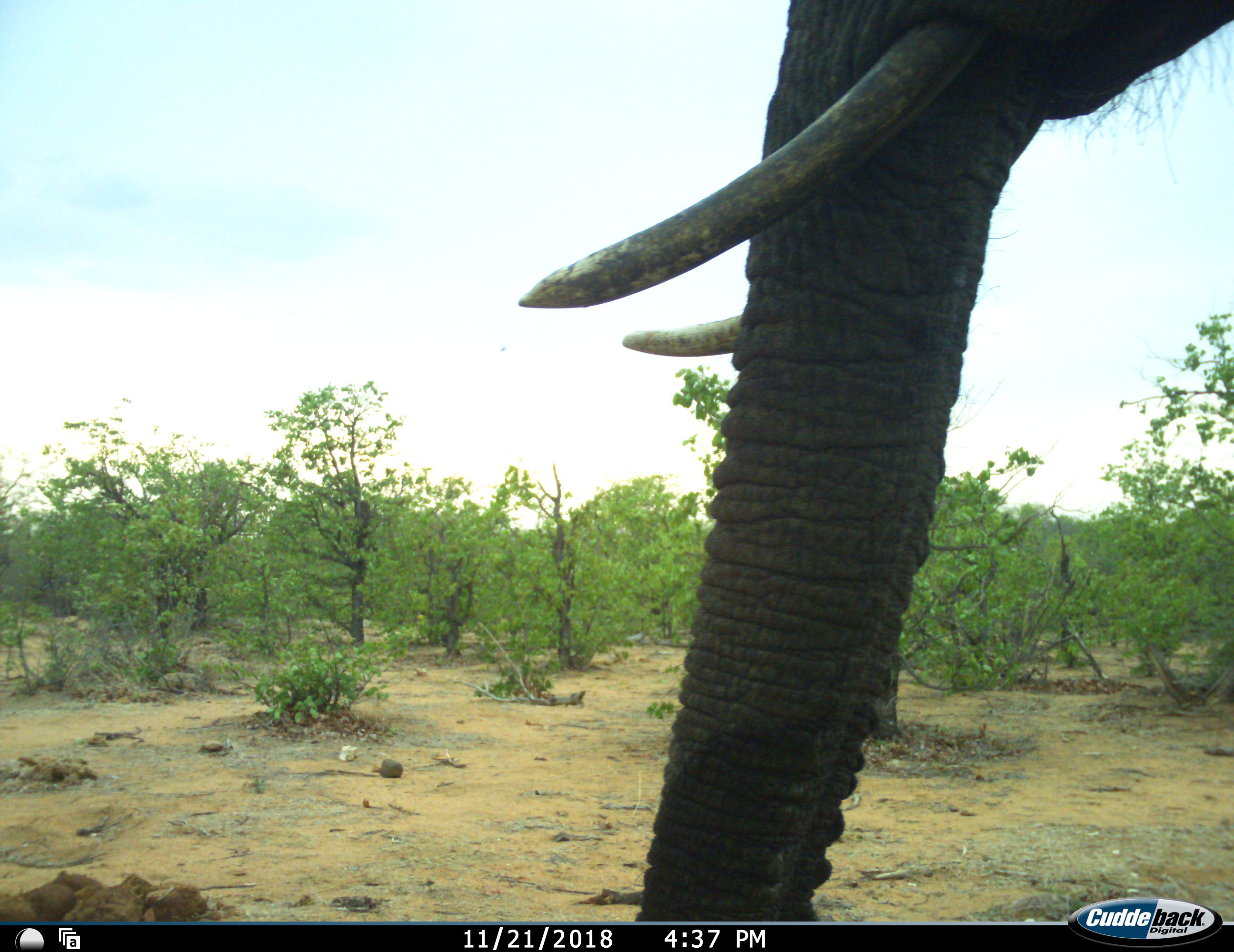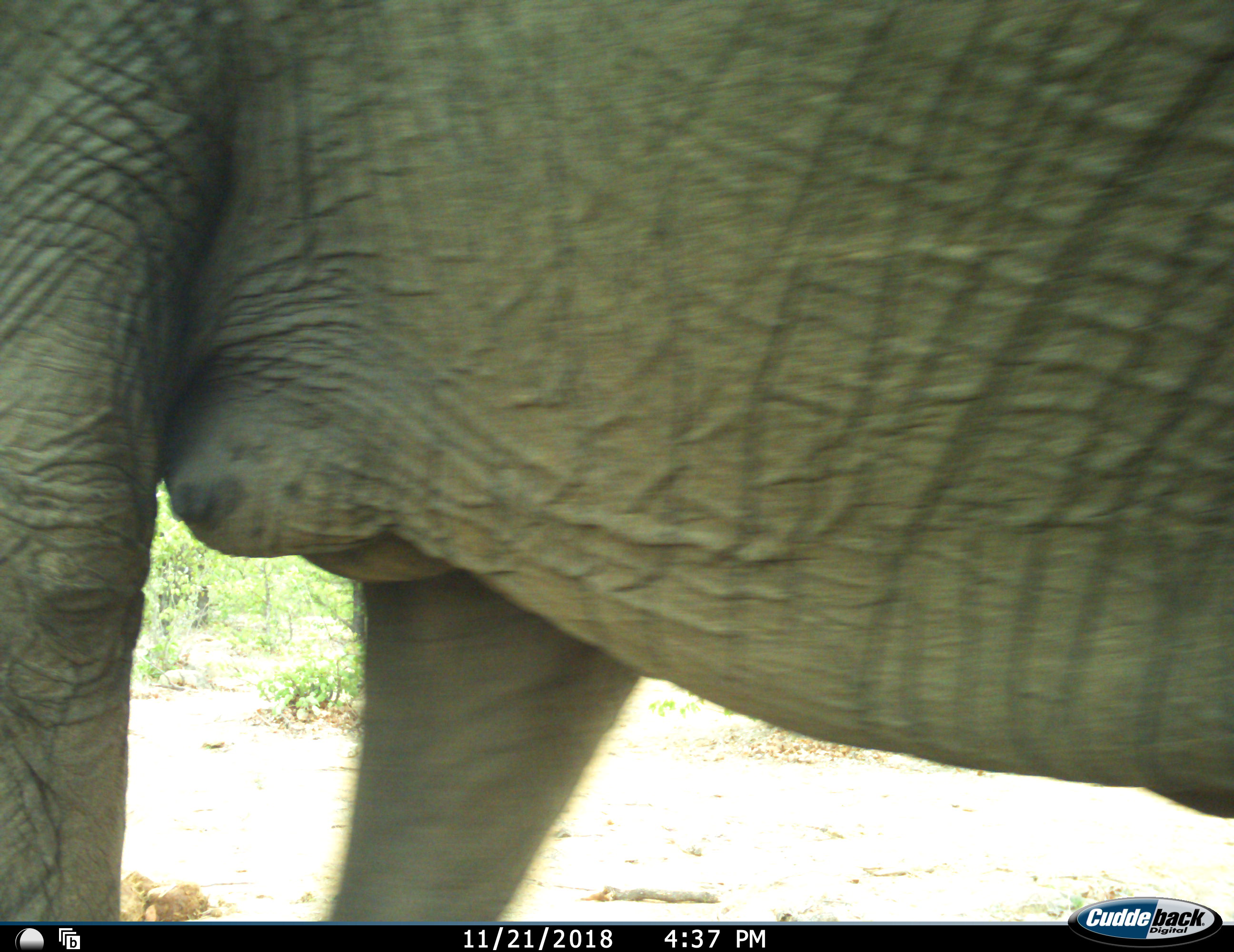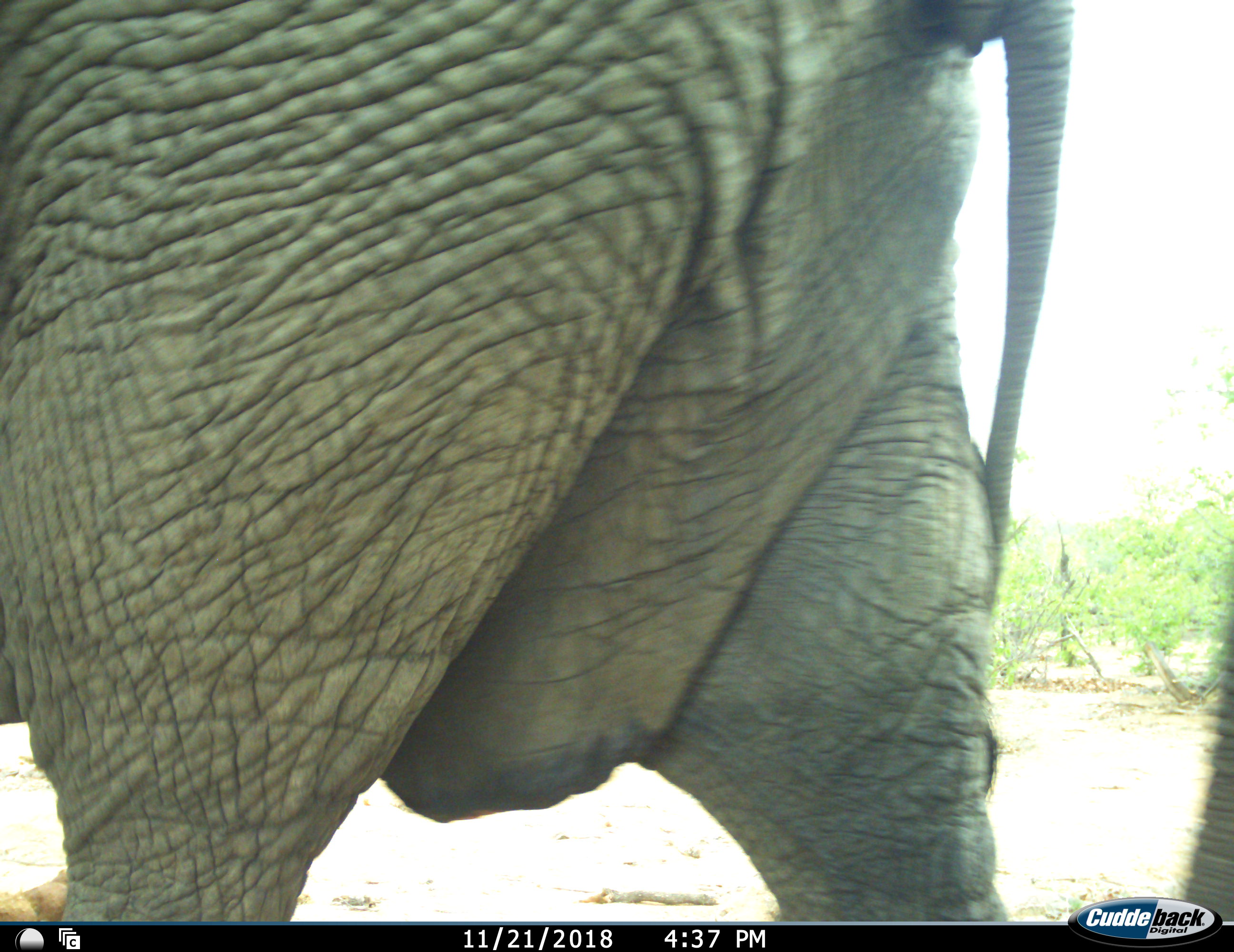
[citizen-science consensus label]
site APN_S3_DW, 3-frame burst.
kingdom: Animalia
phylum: Chordata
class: Mammalia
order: Proboscidea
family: Elephantidae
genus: Loxodonta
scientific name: Loxodonta africana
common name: african bush elephant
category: elephant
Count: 1.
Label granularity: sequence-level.